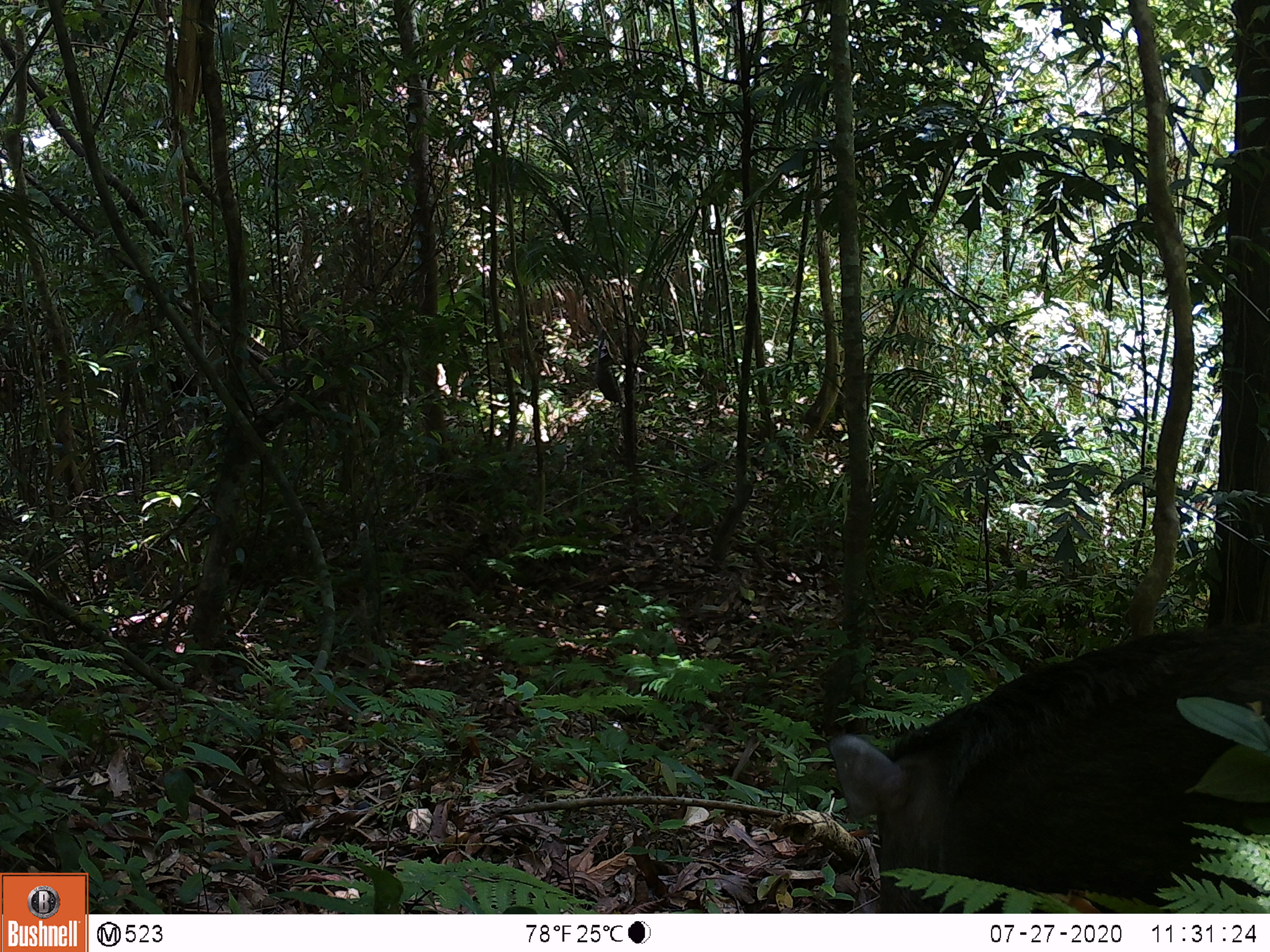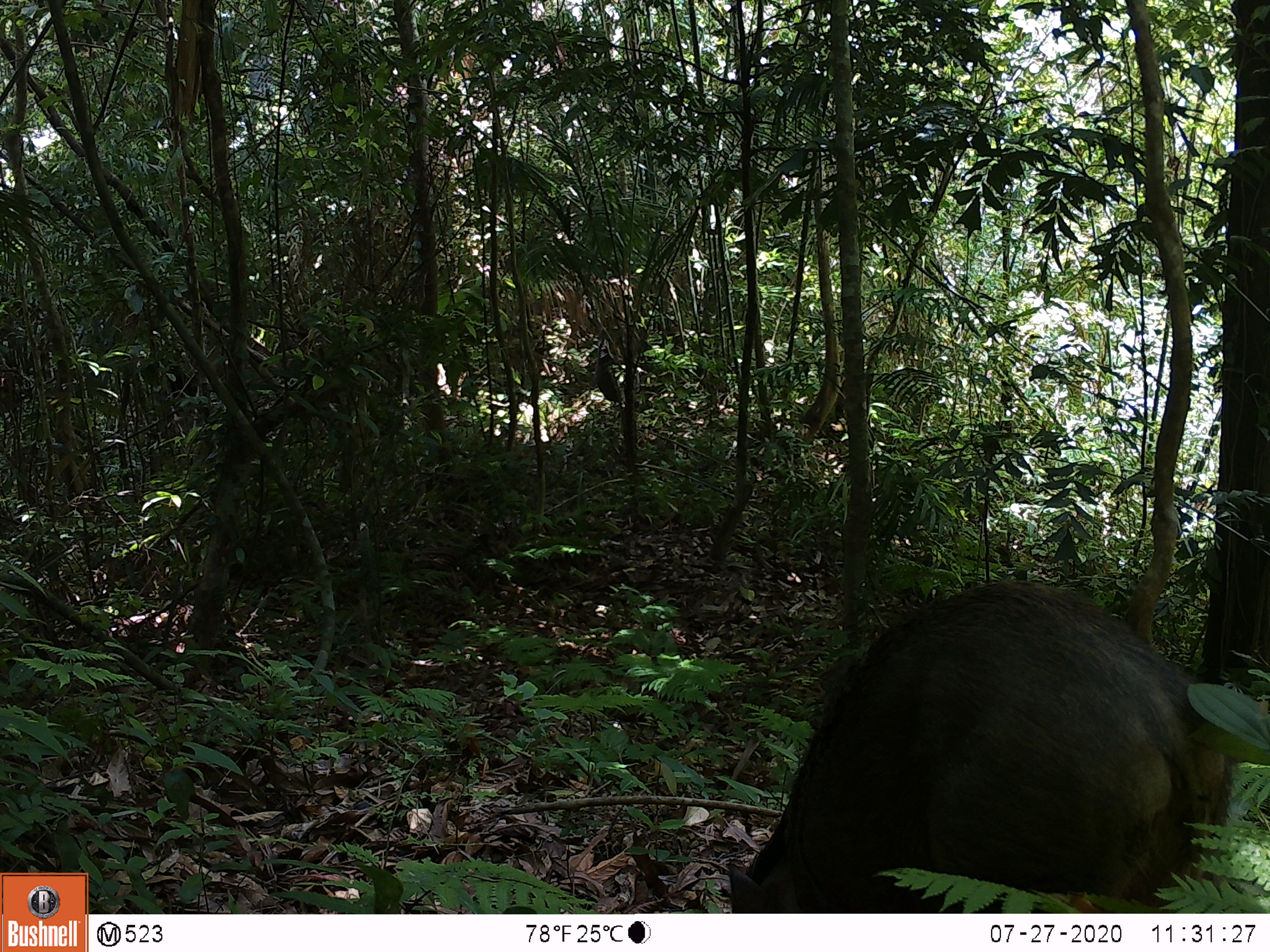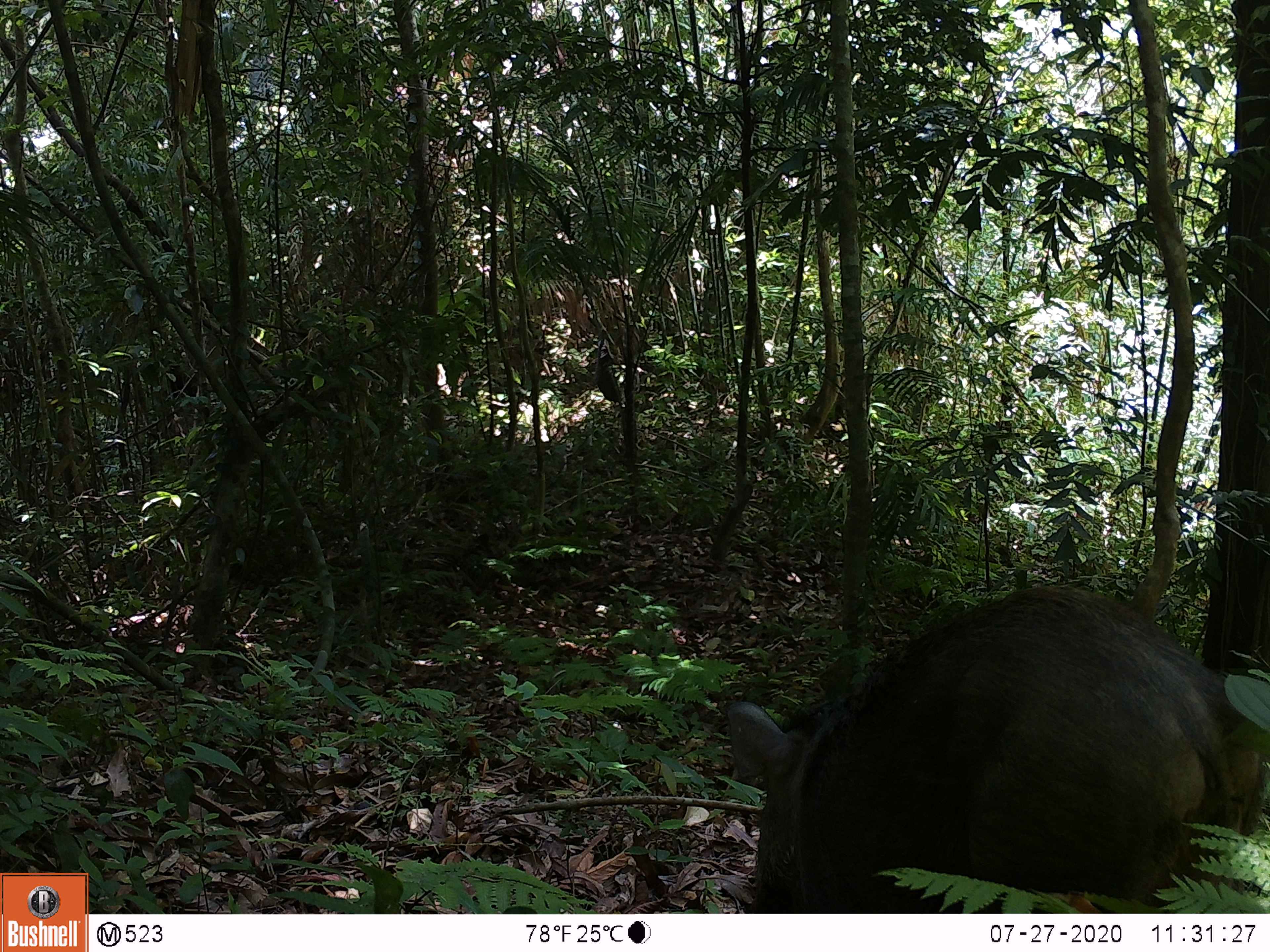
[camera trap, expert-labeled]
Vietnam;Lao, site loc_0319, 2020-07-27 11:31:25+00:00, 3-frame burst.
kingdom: Animalia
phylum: Chordata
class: Mammalia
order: Artiodactyla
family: Suidae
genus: Sus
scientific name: Sus scrofa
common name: eurasian wild pig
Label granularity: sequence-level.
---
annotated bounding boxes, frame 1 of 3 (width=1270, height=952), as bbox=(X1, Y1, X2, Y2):
eurasian wild pig: bbox=(826, 622, 1270, 913)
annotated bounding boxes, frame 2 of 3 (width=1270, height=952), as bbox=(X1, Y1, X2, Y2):
eurasian wild pig: bbox=(728, 579, 1237, 914)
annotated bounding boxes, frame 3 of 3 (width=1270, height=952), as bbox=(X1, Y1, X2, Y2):
eurasian wild pig: bbox=(723, 583, 1266, 914)